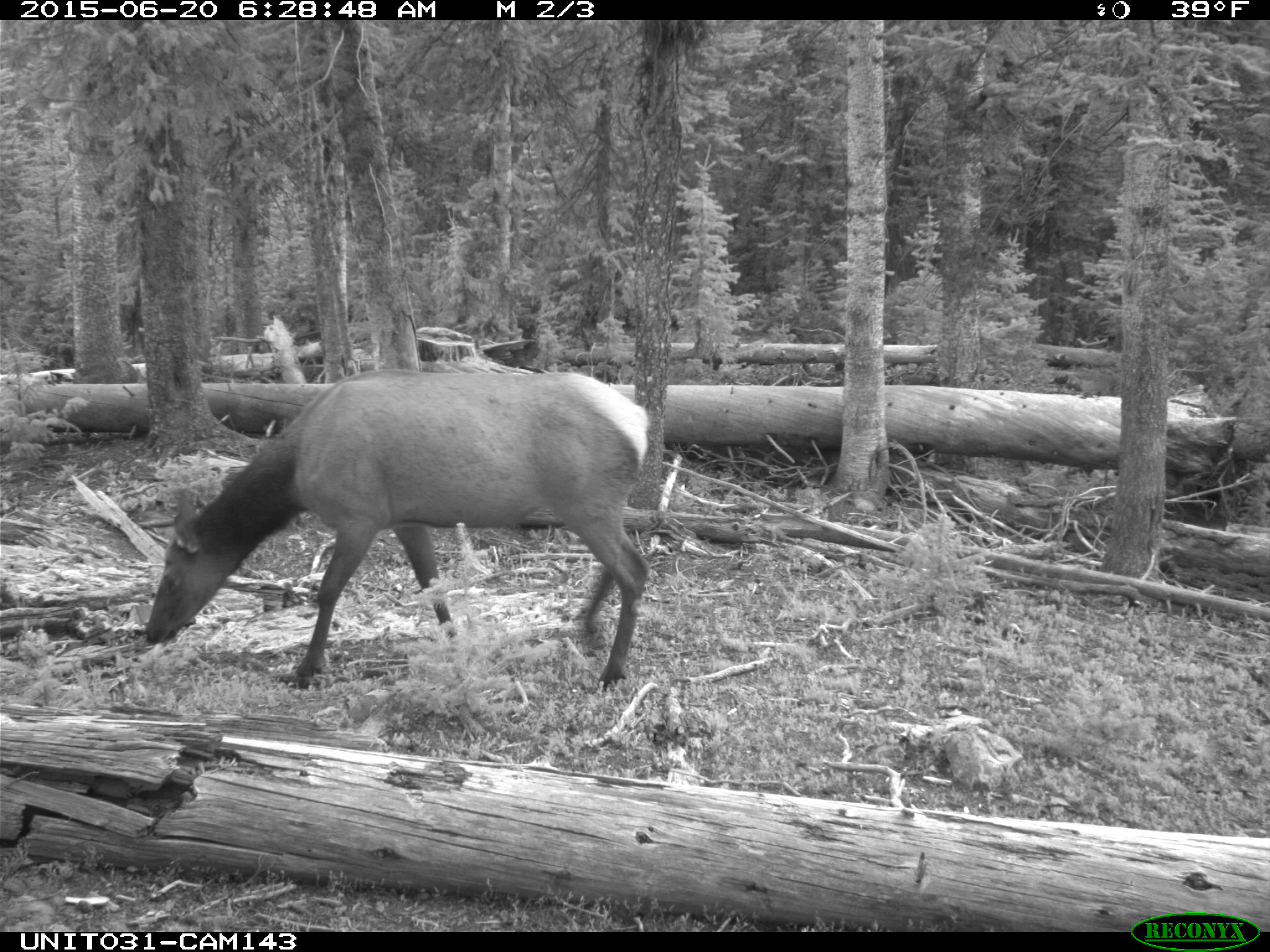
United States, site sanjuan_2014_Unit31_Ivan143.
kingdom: Animalia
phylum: Chordata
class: Mammalia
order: Artiodactyla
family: Cervidae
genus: Cervus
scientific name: Cervus elaphus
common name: red deer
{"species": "Cervus elaphus (red deer)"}